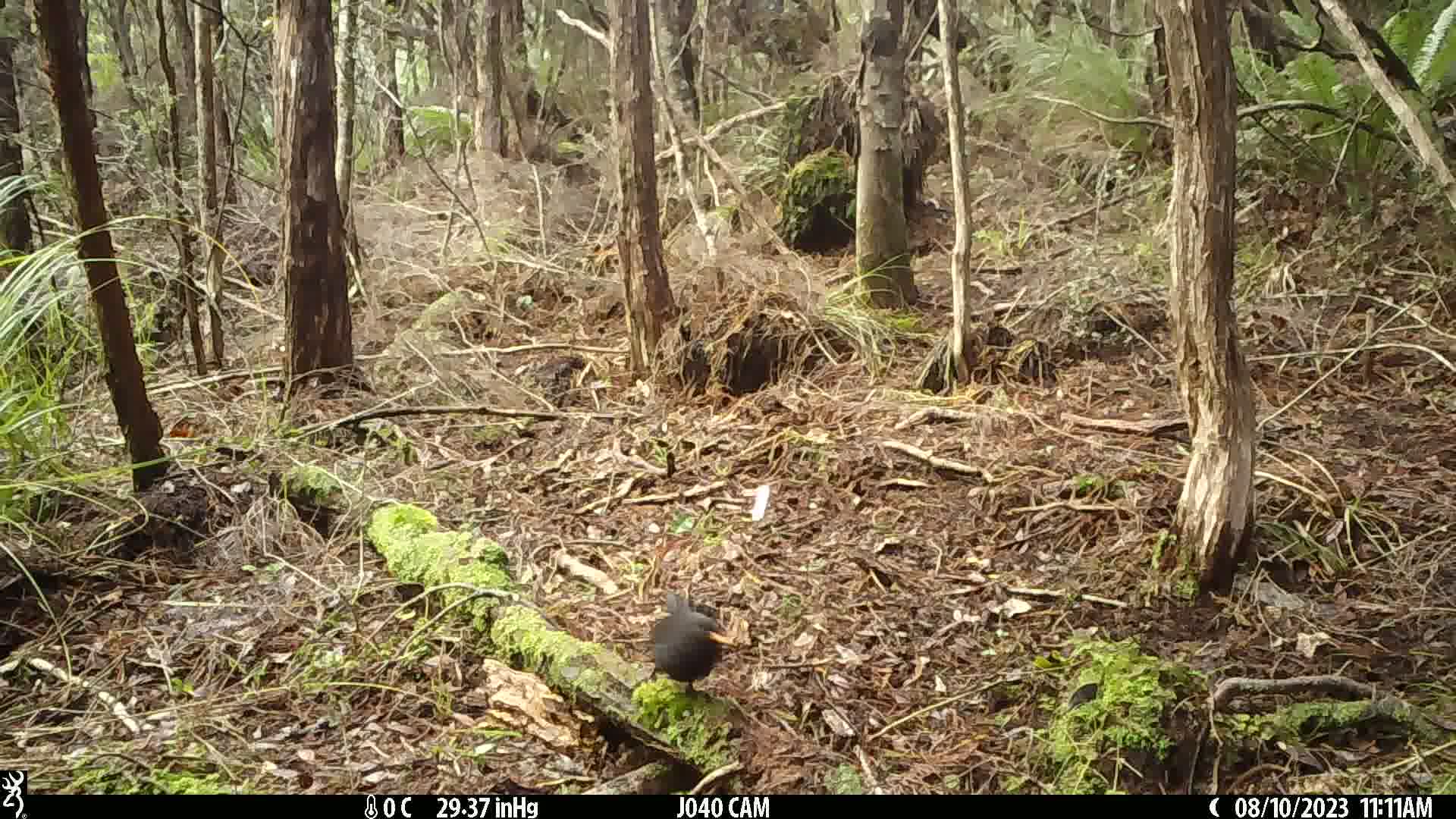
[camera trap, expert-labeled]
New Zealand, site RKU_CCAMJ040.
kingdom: Animalia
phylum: Chordata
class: Aves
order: Passeriformes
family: Turdidae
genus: Turdus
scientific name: Turdus merula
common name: eurasian blackbird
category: blackbird